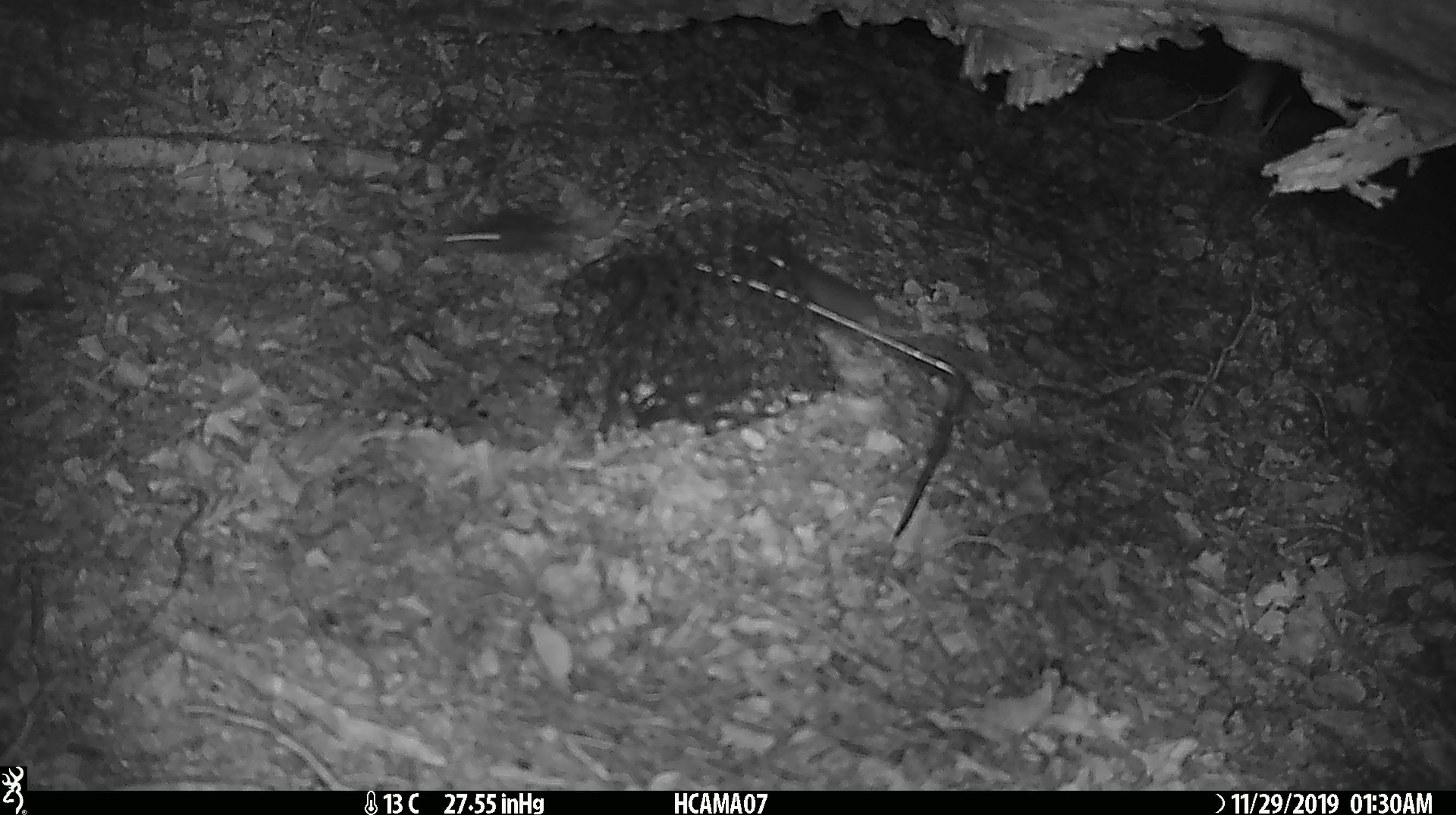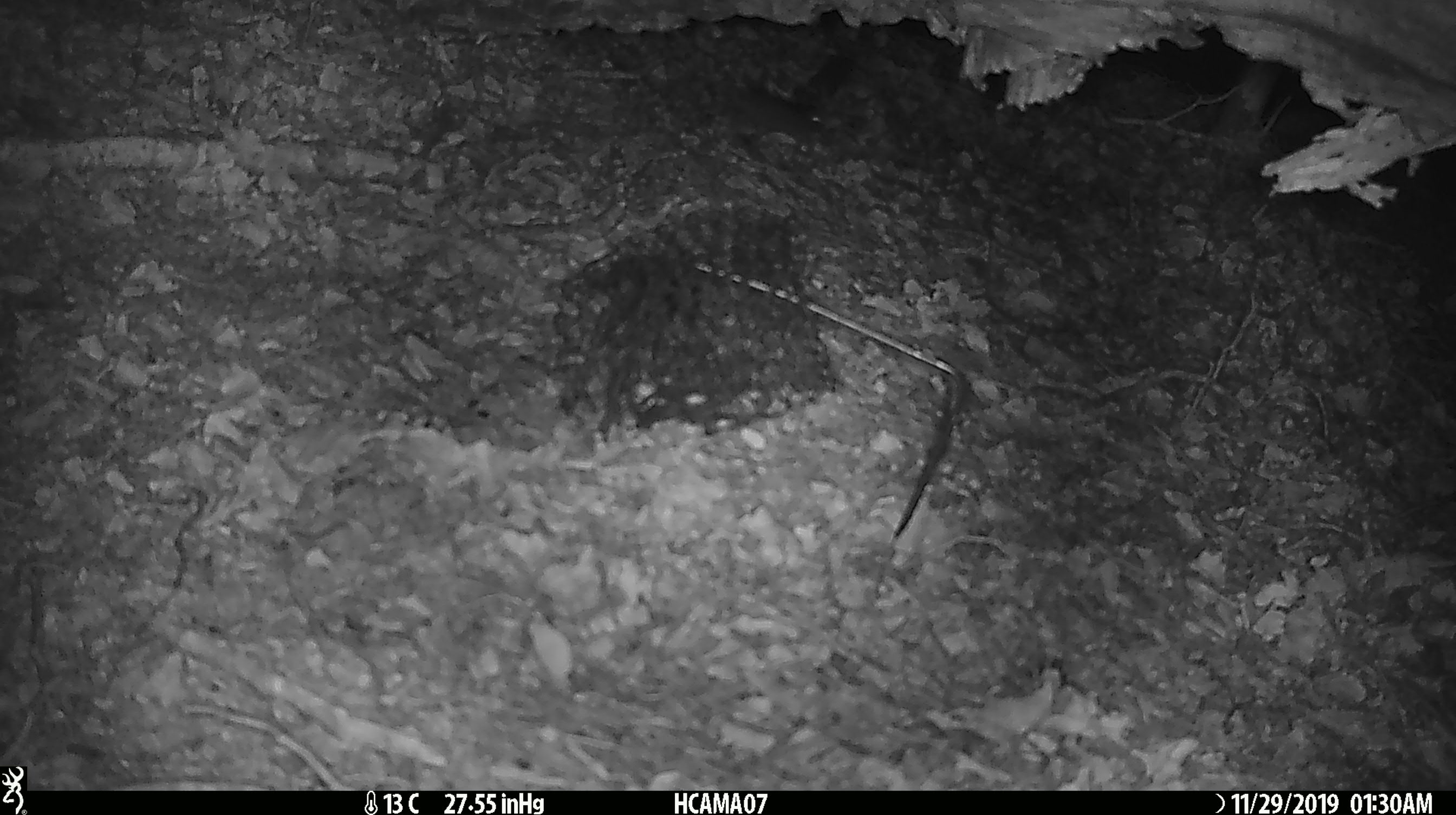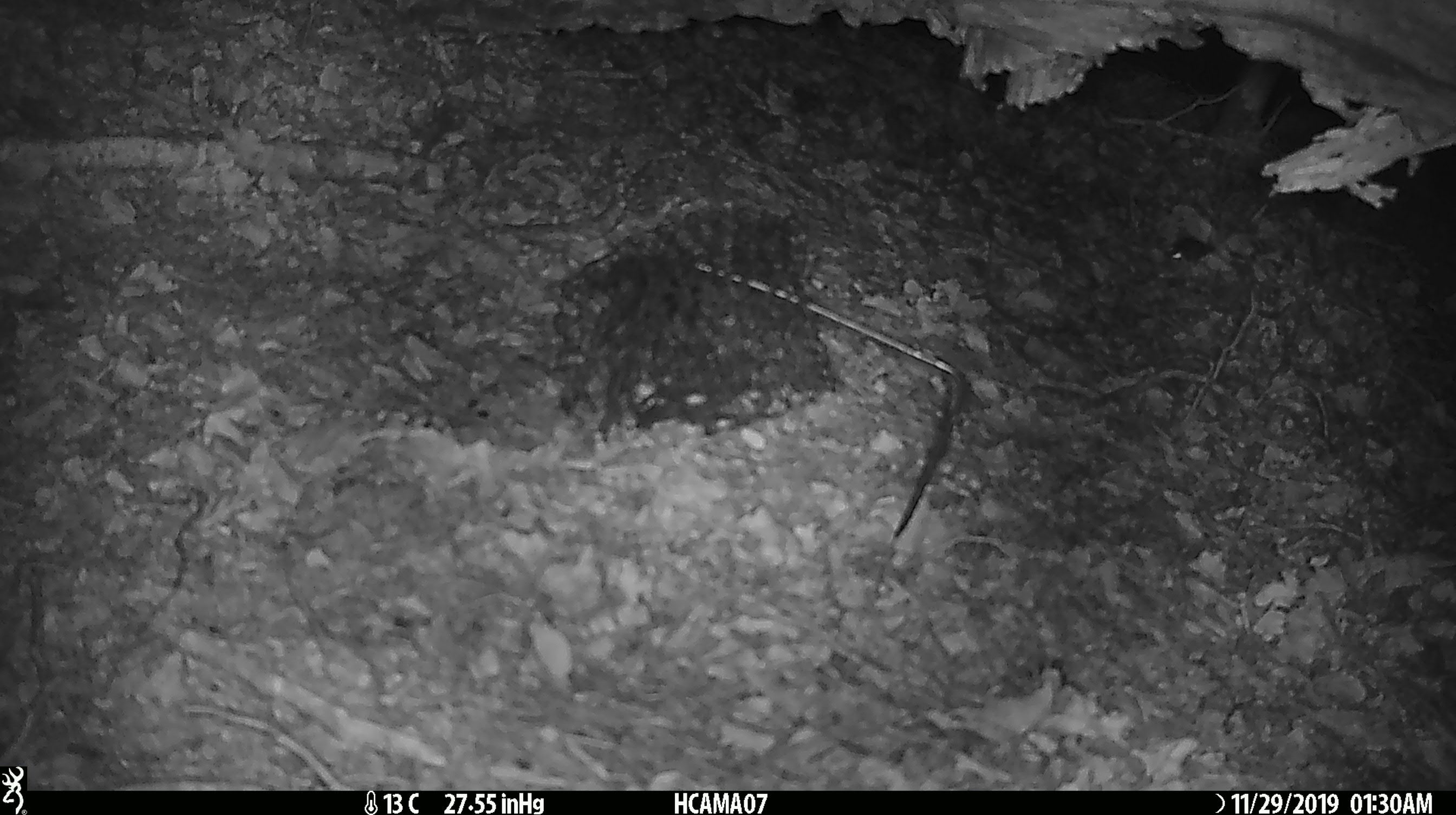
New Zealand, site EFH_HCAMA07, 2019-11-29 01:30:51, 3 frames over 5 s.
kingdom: Animalia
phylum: Chordata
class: Mammalia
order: Rodentia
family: Muridae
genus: Mus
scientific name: Mus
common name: mouse